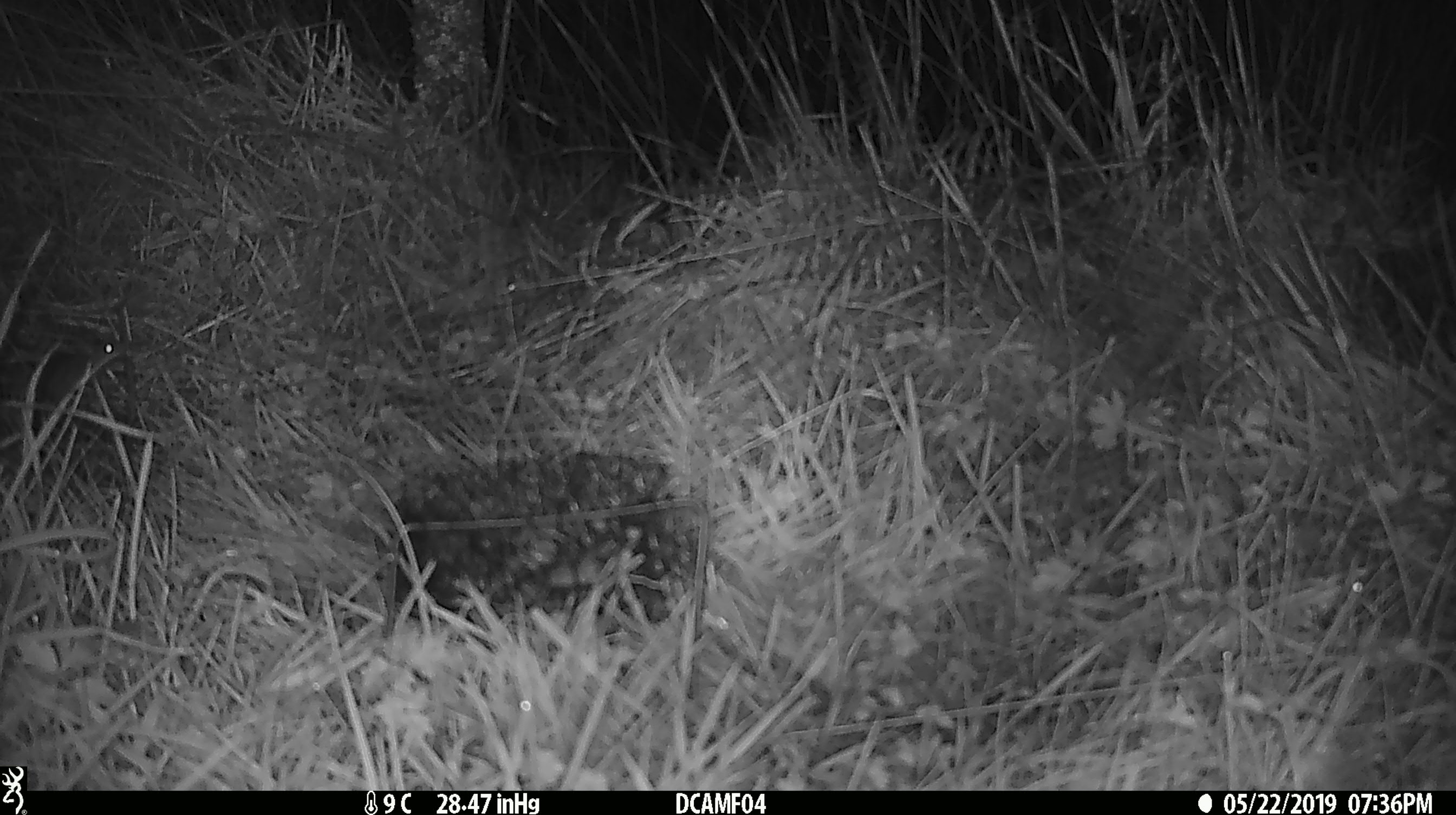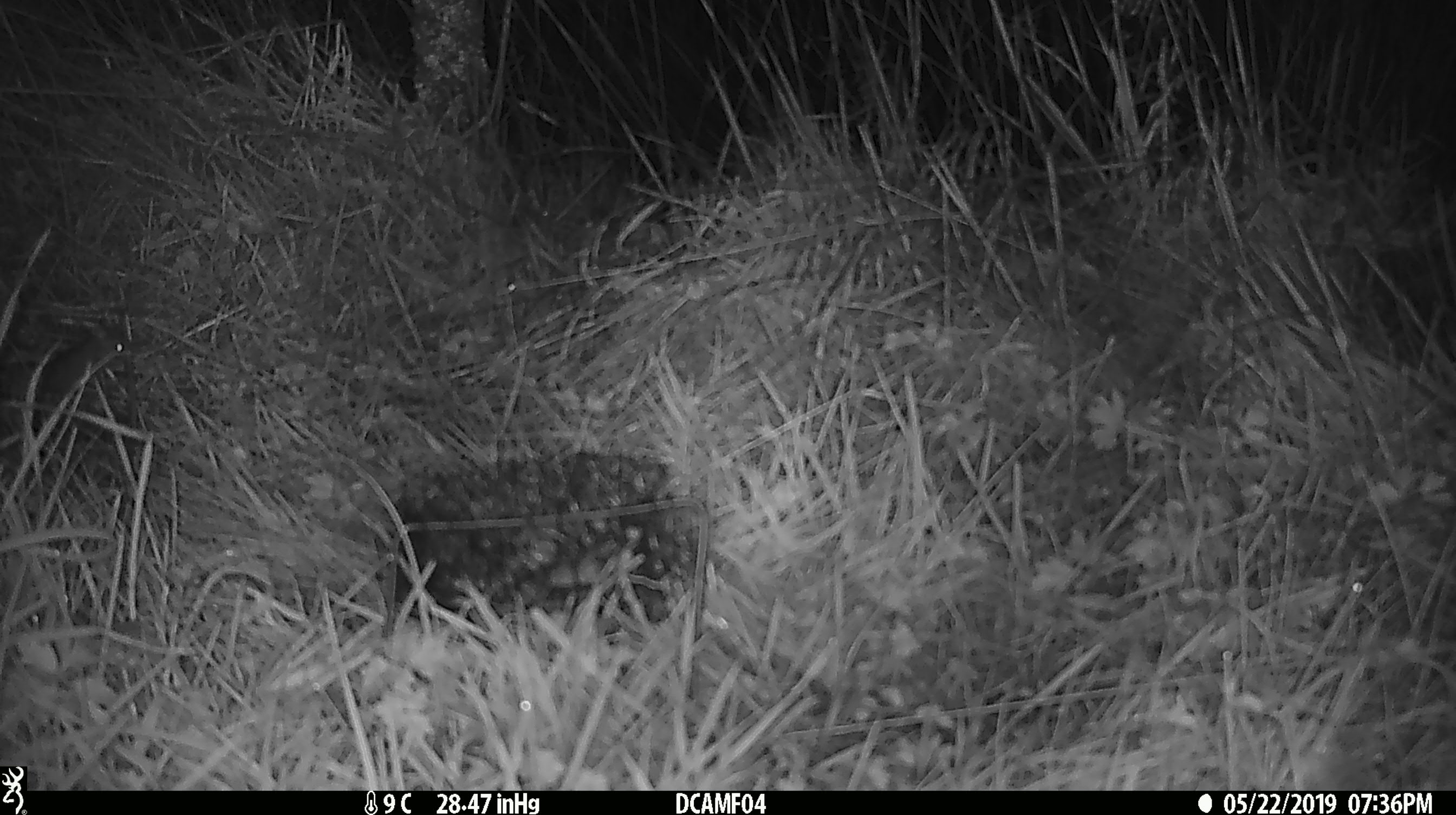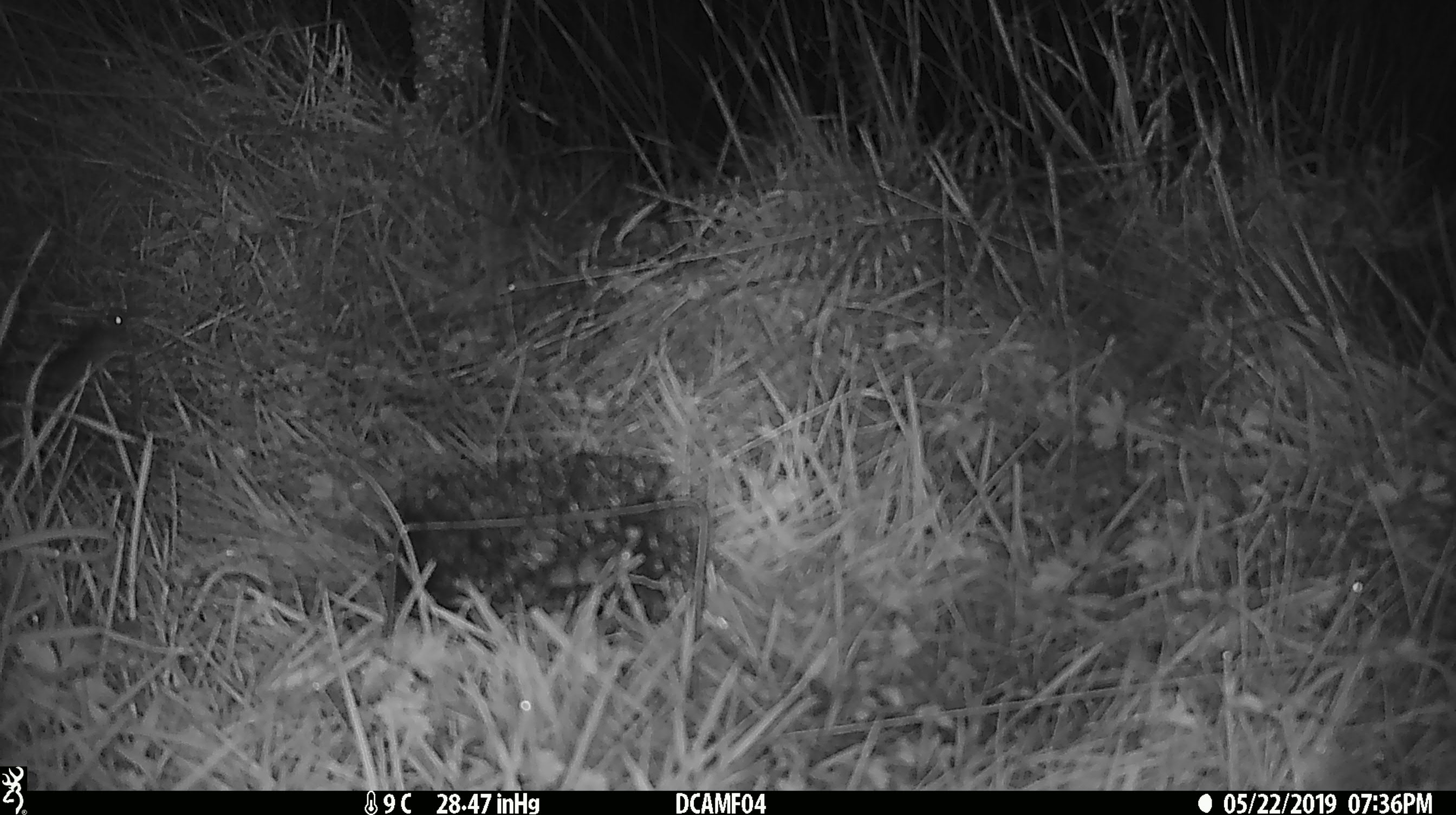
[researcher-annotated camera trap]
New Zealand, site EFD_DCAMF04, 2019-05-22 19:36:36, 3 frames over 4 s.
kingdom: Animalia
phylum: Chordata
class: Mammalia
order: Rodentia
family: Muridae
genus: Mus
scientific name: Mus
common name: mouse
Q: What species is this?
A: Mouse (Mus).